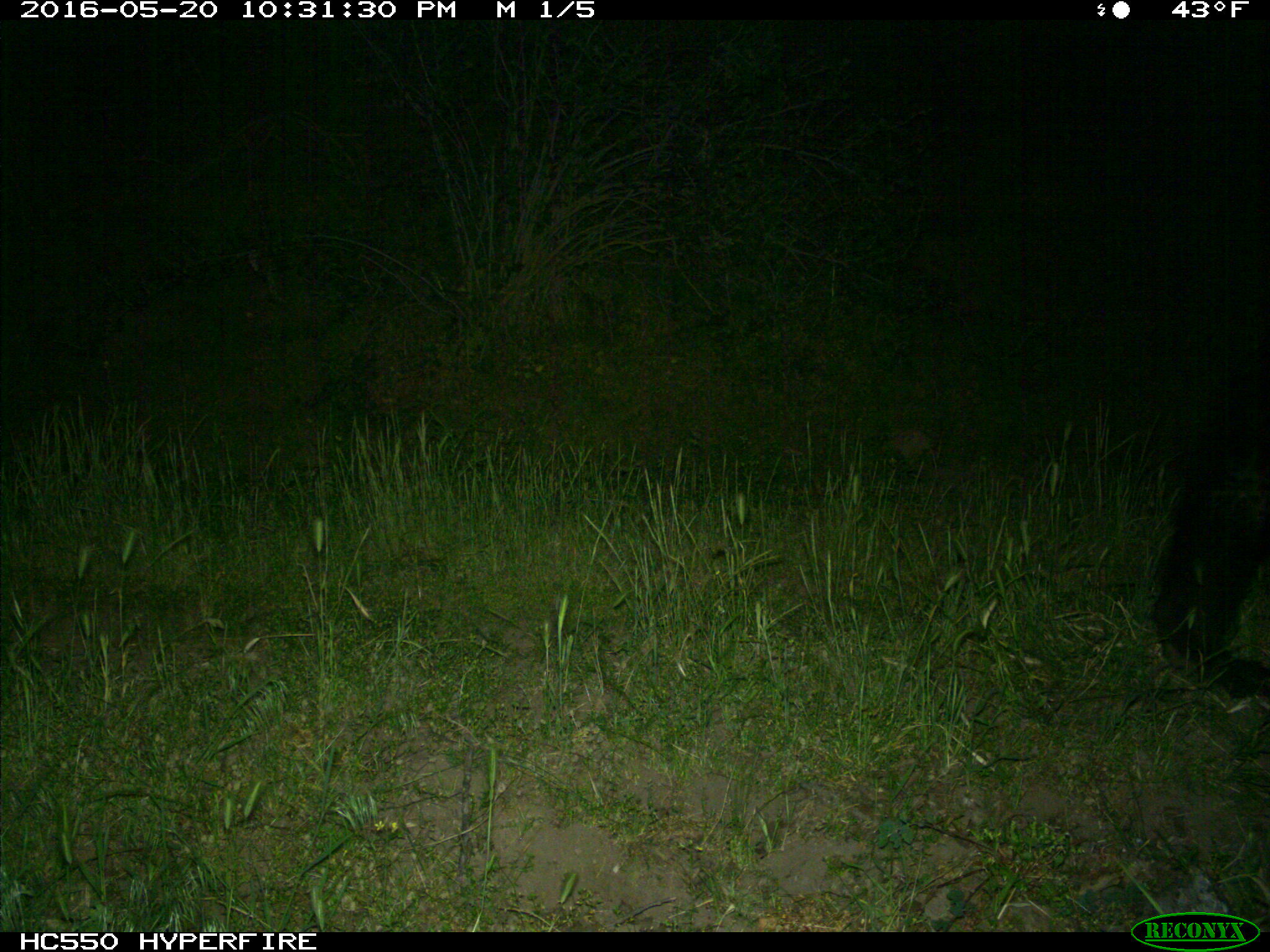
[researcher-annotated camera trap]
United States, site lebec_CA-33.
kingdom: Animalia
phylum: Chordata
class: Mammalia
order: Carnivora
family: Ursidae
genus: Ursus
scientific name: Ursus americanus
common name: american black bear